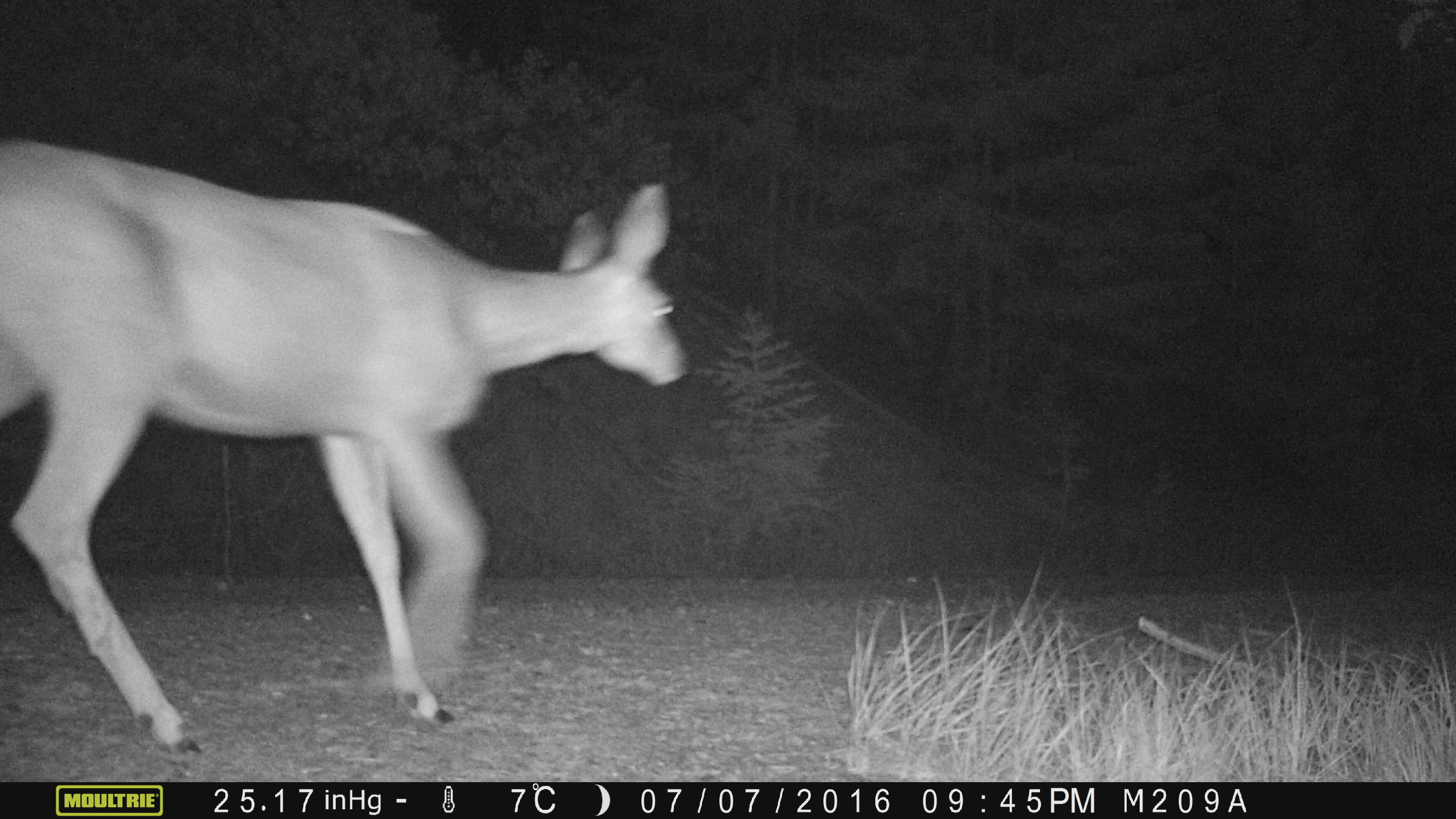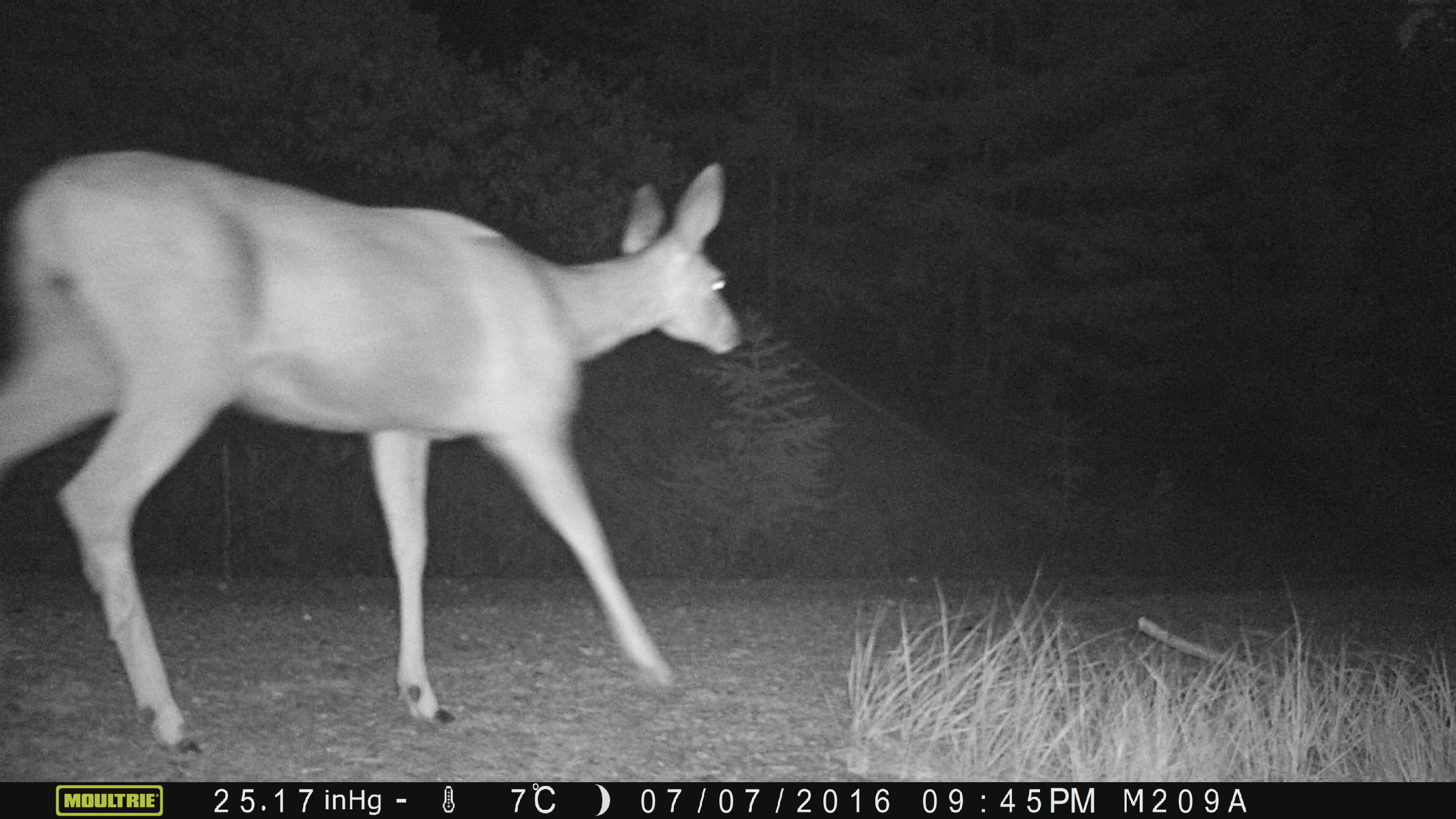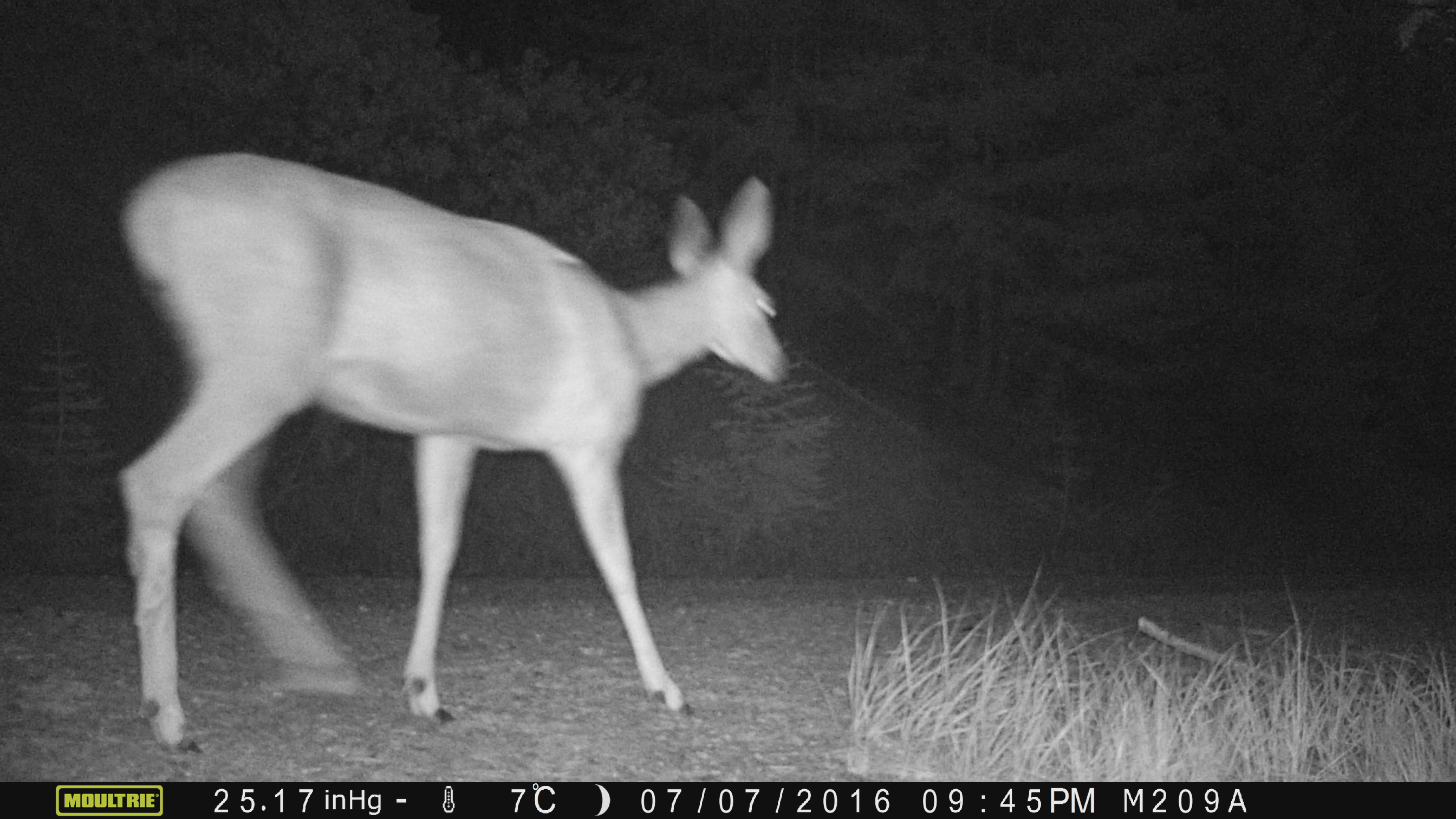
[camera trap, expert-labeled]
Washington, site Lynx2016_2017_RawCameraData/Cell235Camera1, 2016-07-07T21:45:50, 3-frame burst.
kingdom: Animalia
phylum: Chordata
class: Mammalia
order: Artiodactyla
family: Cervidae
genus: Odocoileus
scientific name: Odocoileus hemionus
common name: mule deer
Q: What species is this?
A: Odocoileus hemionus (mule deer).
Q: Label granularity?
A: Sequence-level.